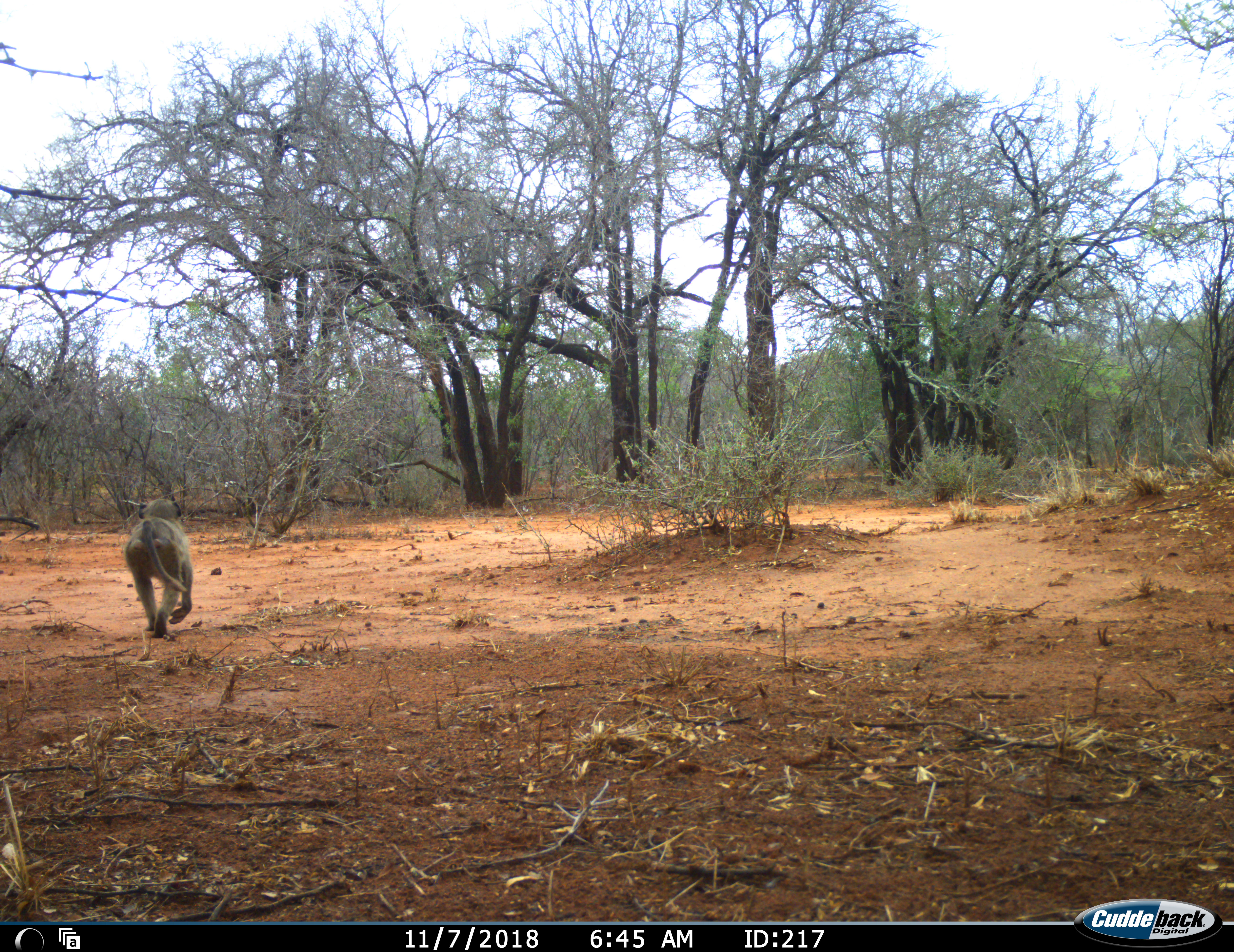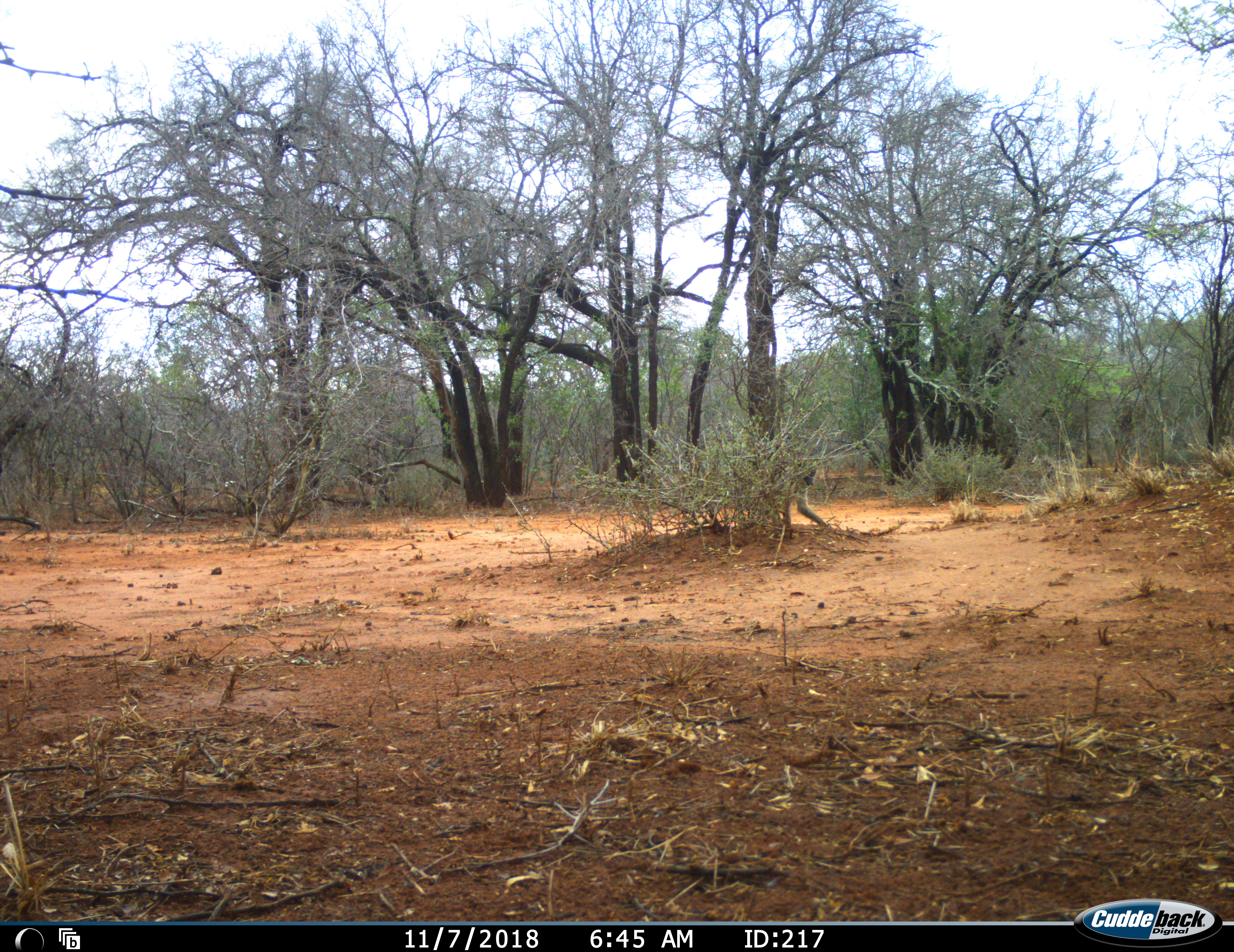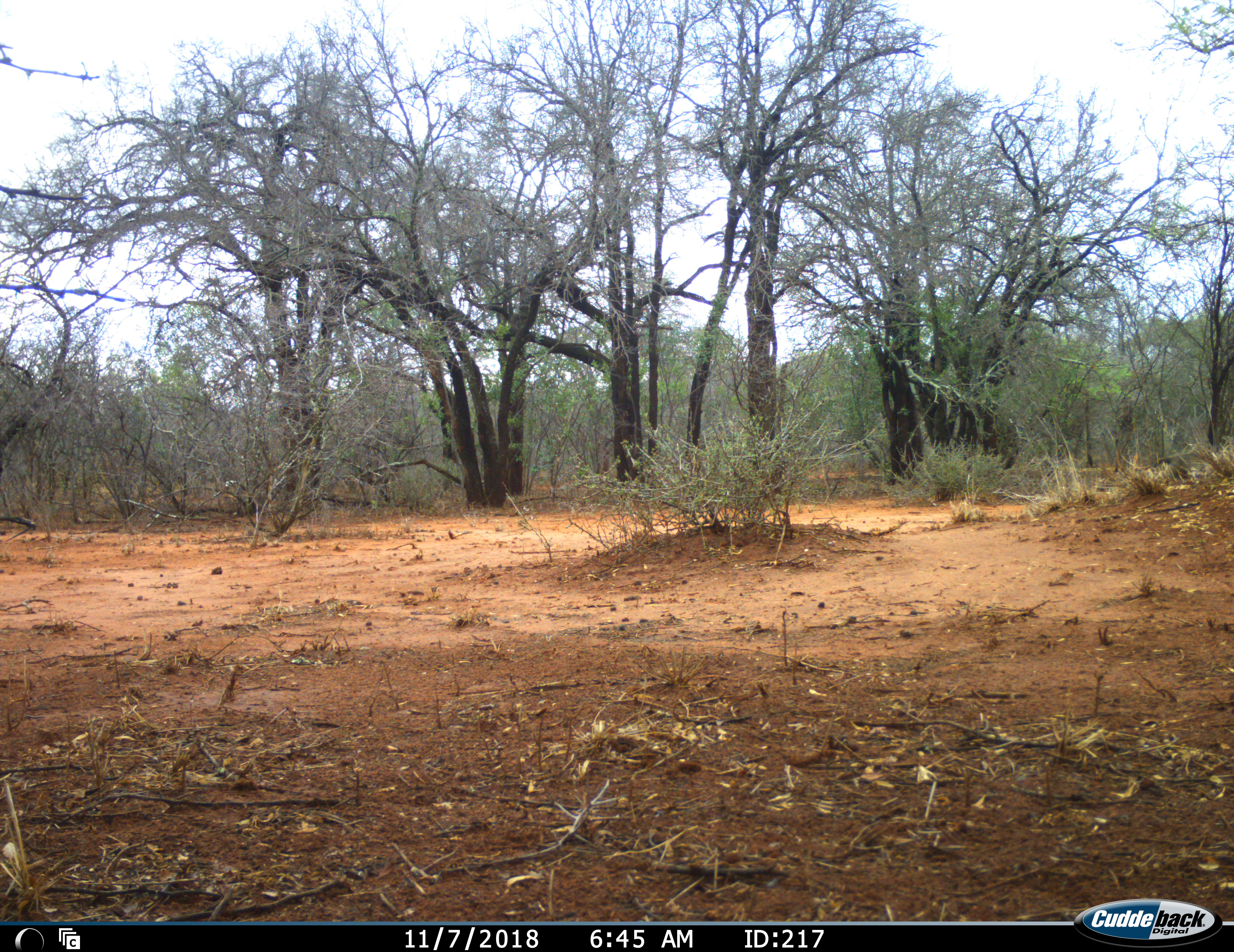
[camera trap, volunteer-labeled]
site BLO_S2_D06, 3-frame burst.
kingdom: Animalia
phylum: Chordata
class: Mammalia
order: Primates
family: Cercopithecidae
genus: Papio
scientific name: Papio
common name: baboon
Baboon (Papio), count 1. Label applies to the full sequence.